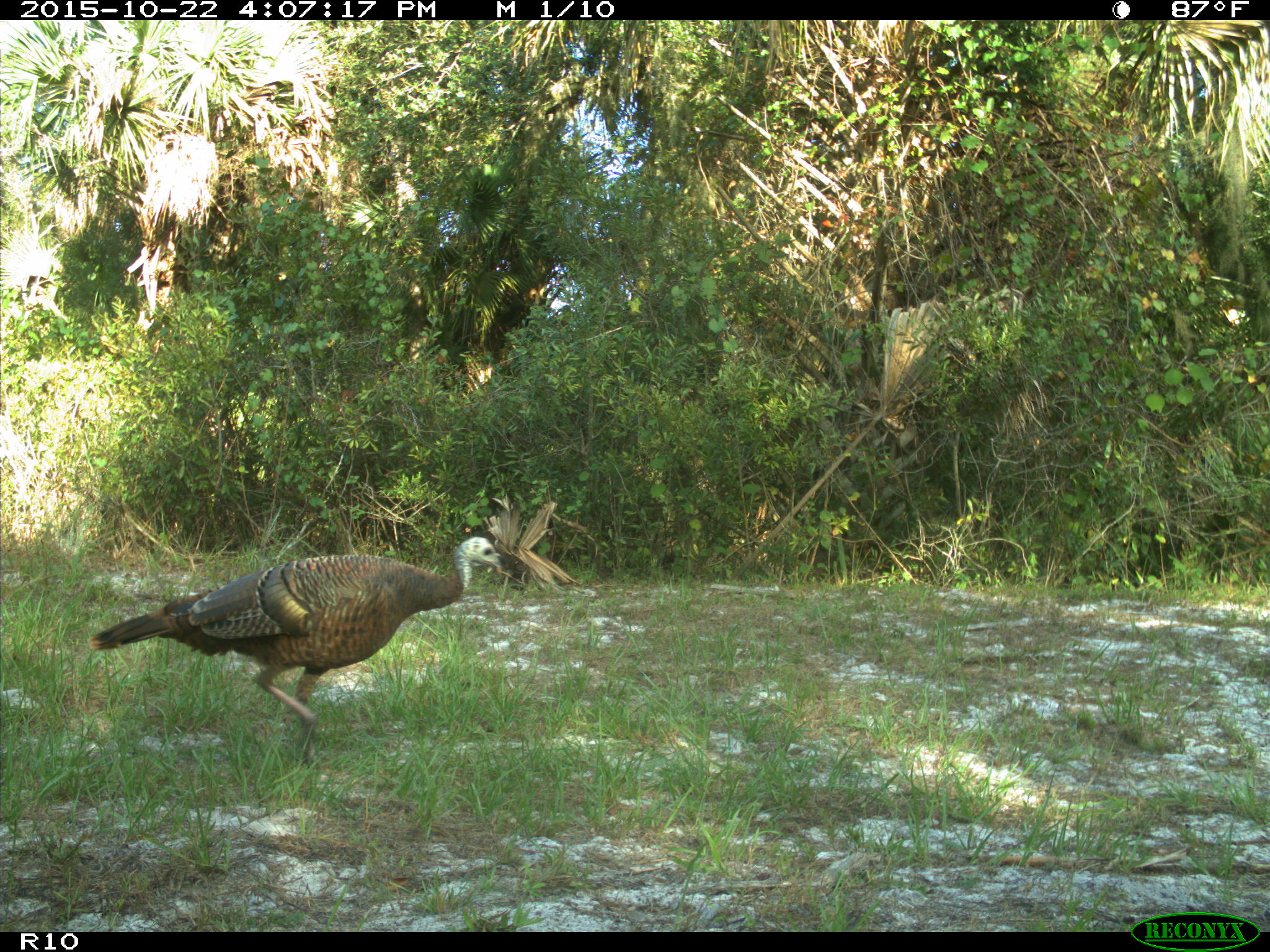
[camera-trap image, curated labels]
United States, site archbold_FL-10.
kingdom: Animalia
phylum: Chordata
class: Aves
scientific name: Aves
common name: birds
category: unidentified bird